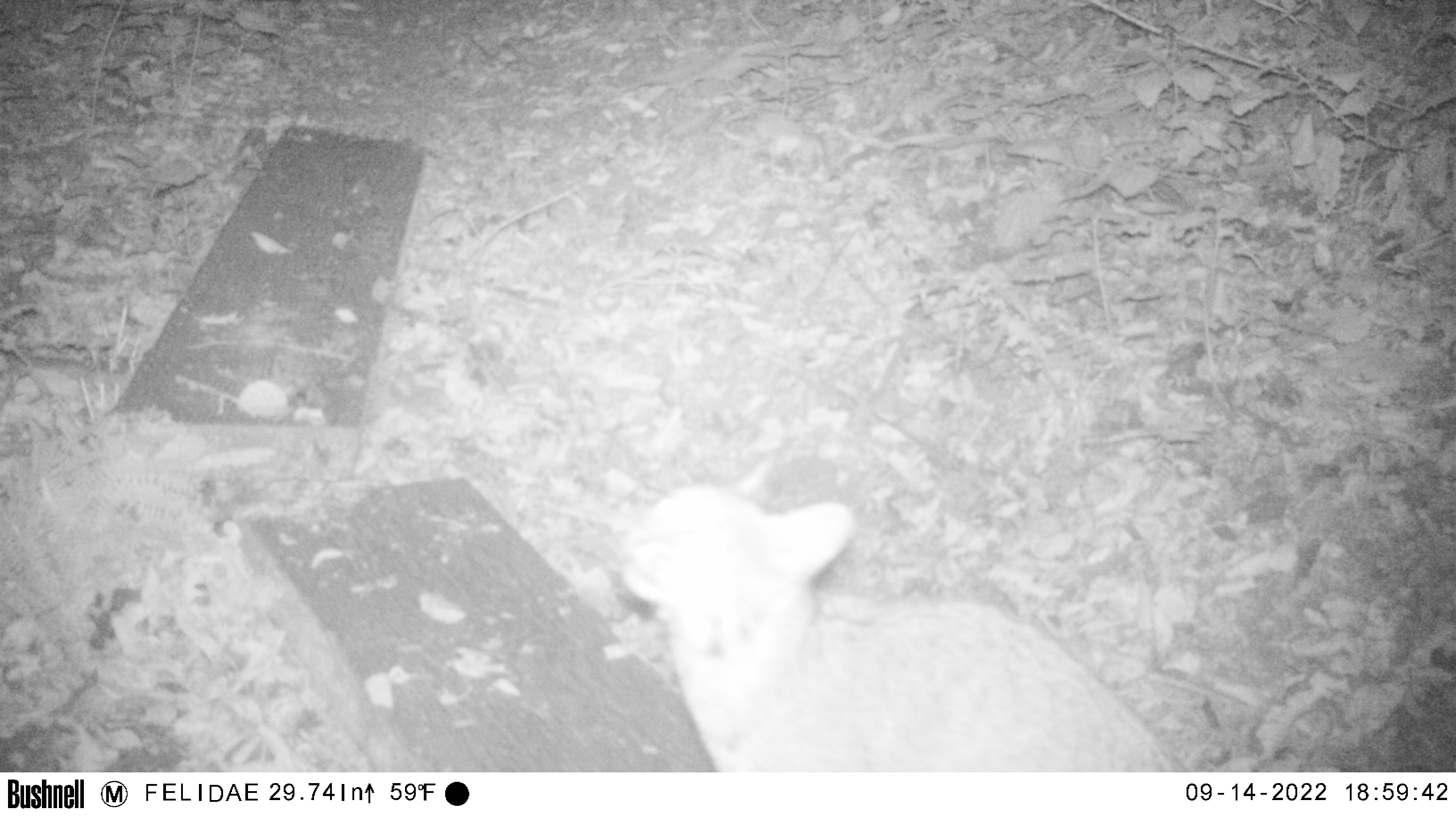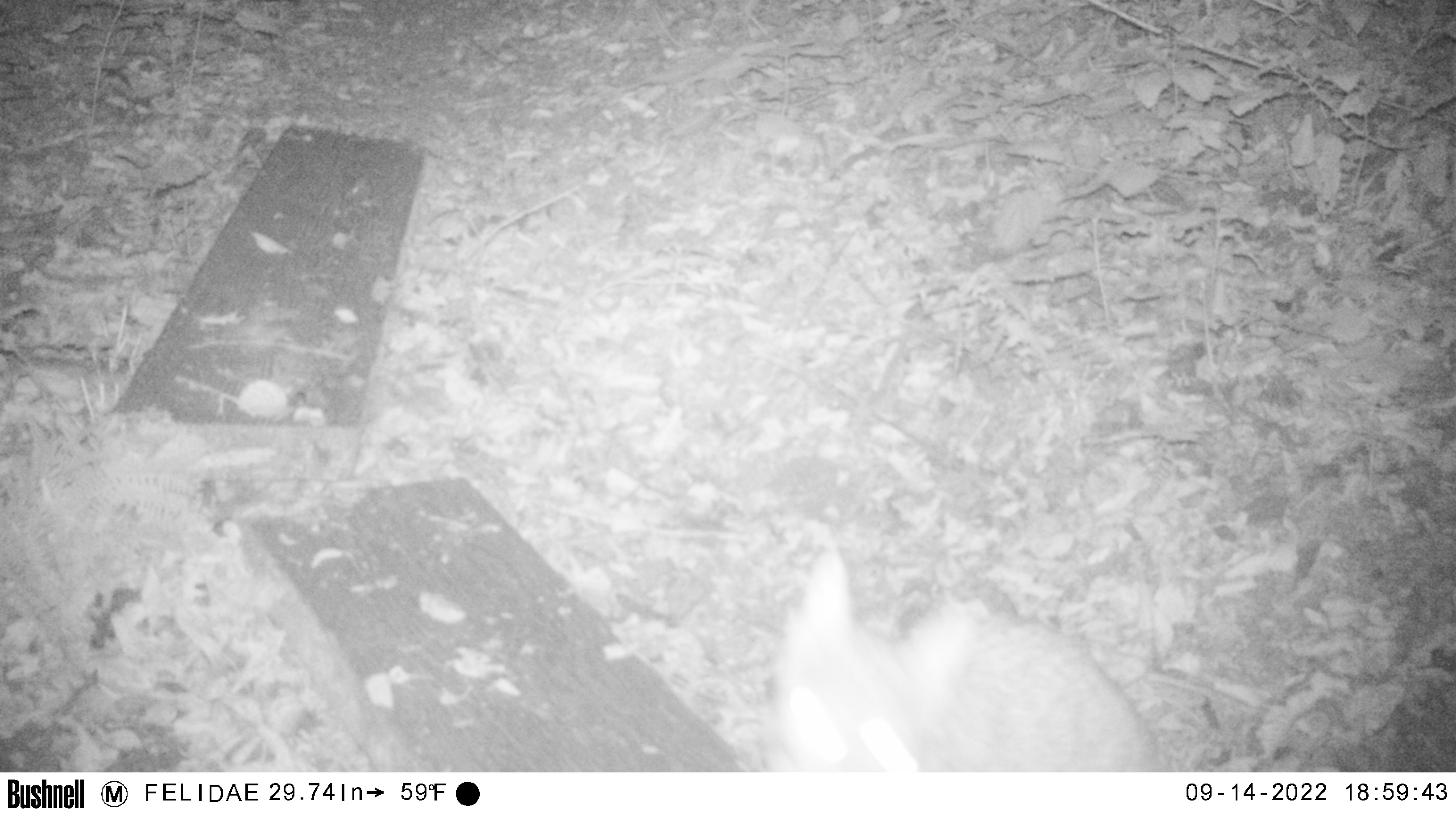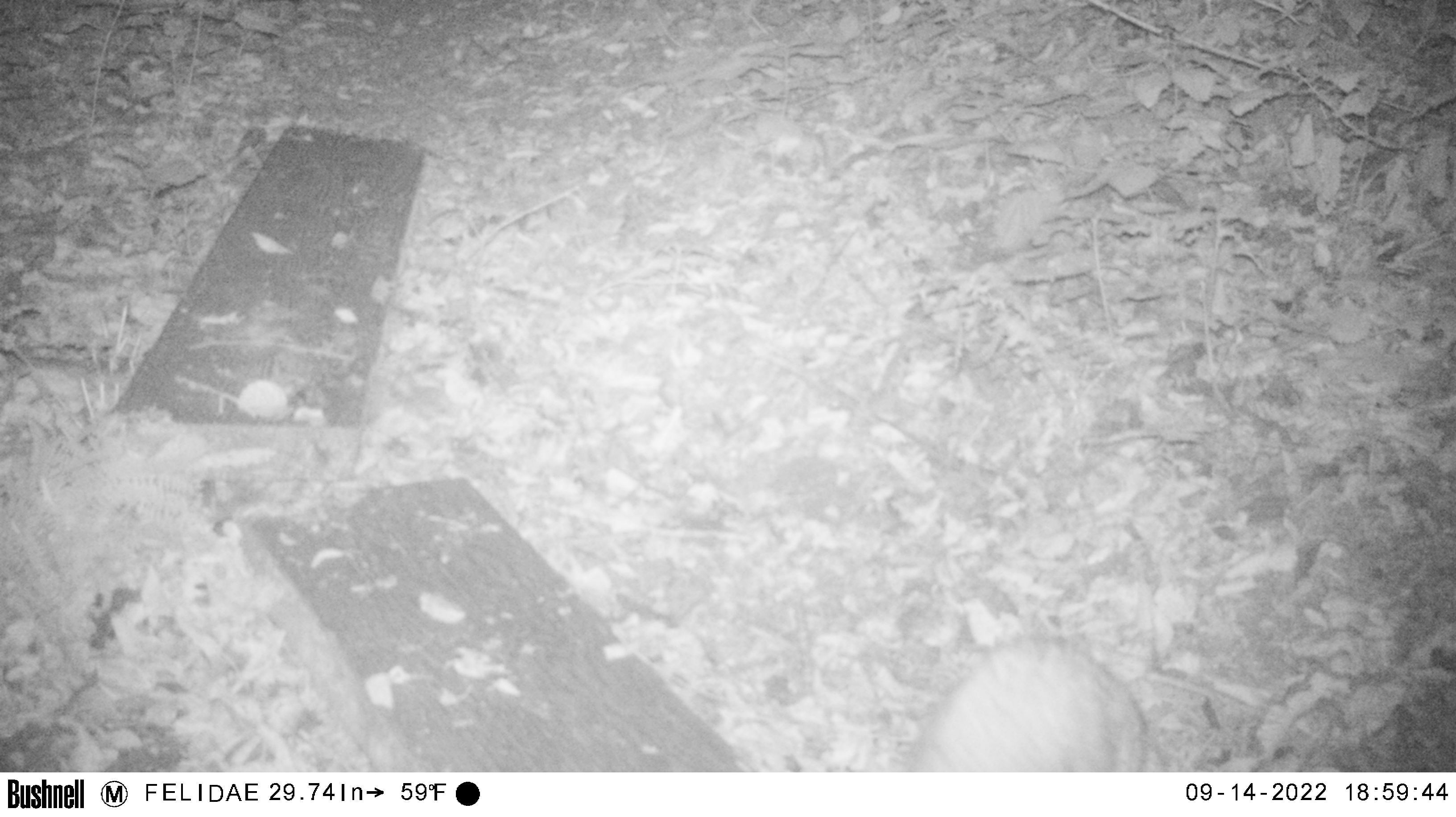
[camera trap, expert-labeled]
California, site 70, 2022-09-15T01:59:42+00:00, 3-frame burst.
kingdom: Animalia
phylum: Chordata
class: Mammalia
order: Carnivora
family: Felidae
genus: Lynx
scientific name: Lynx rufus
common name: bobcat